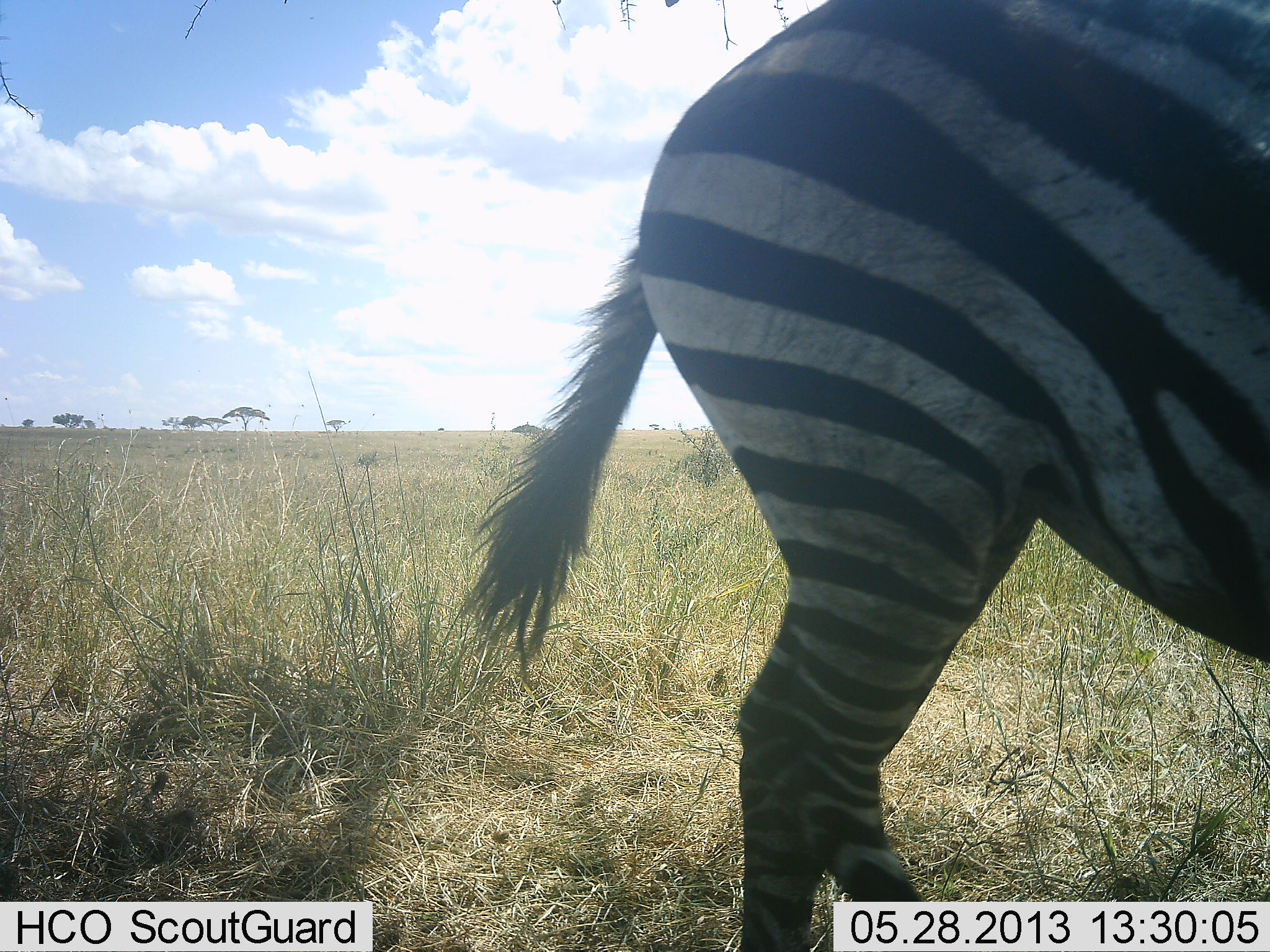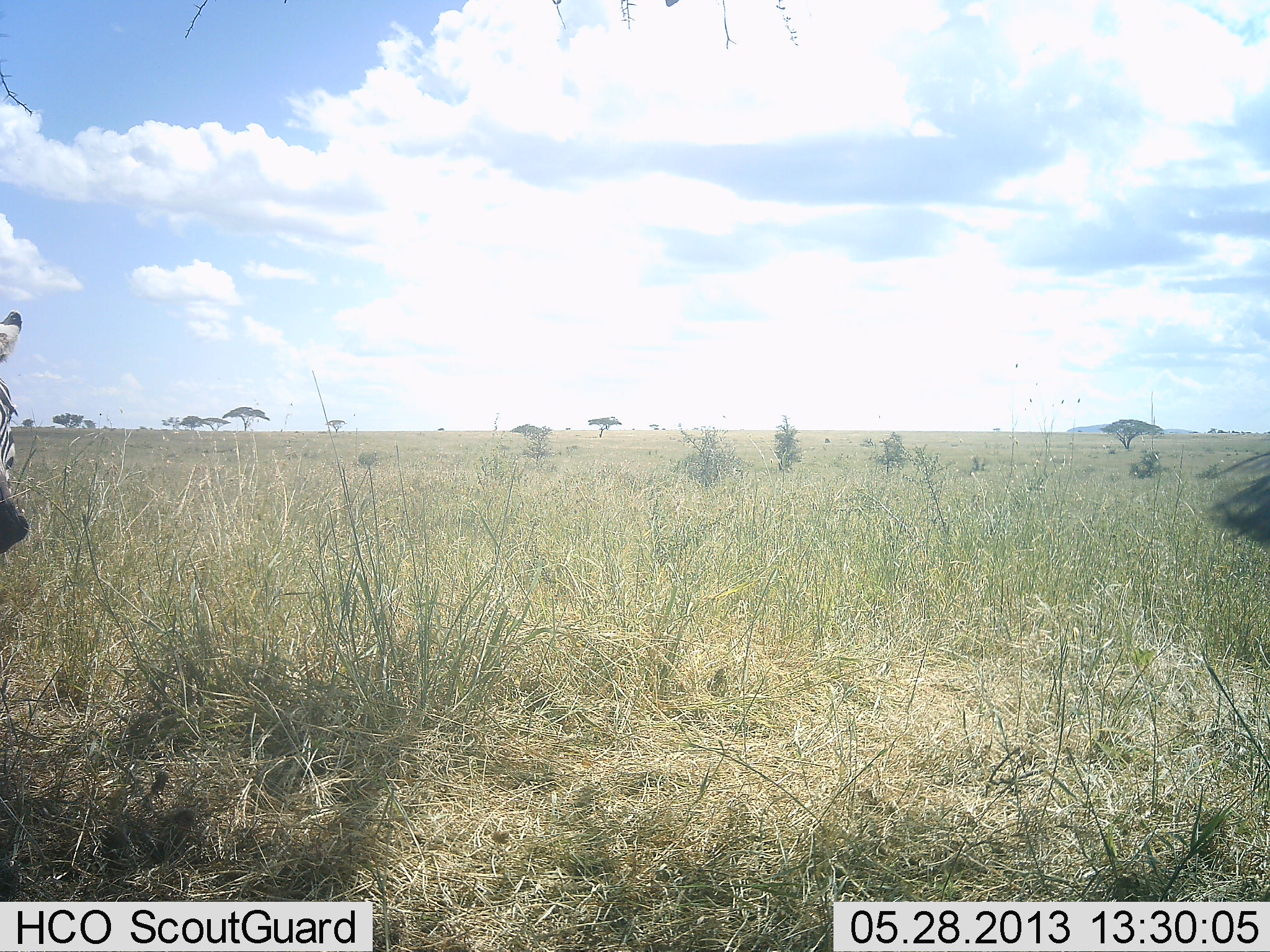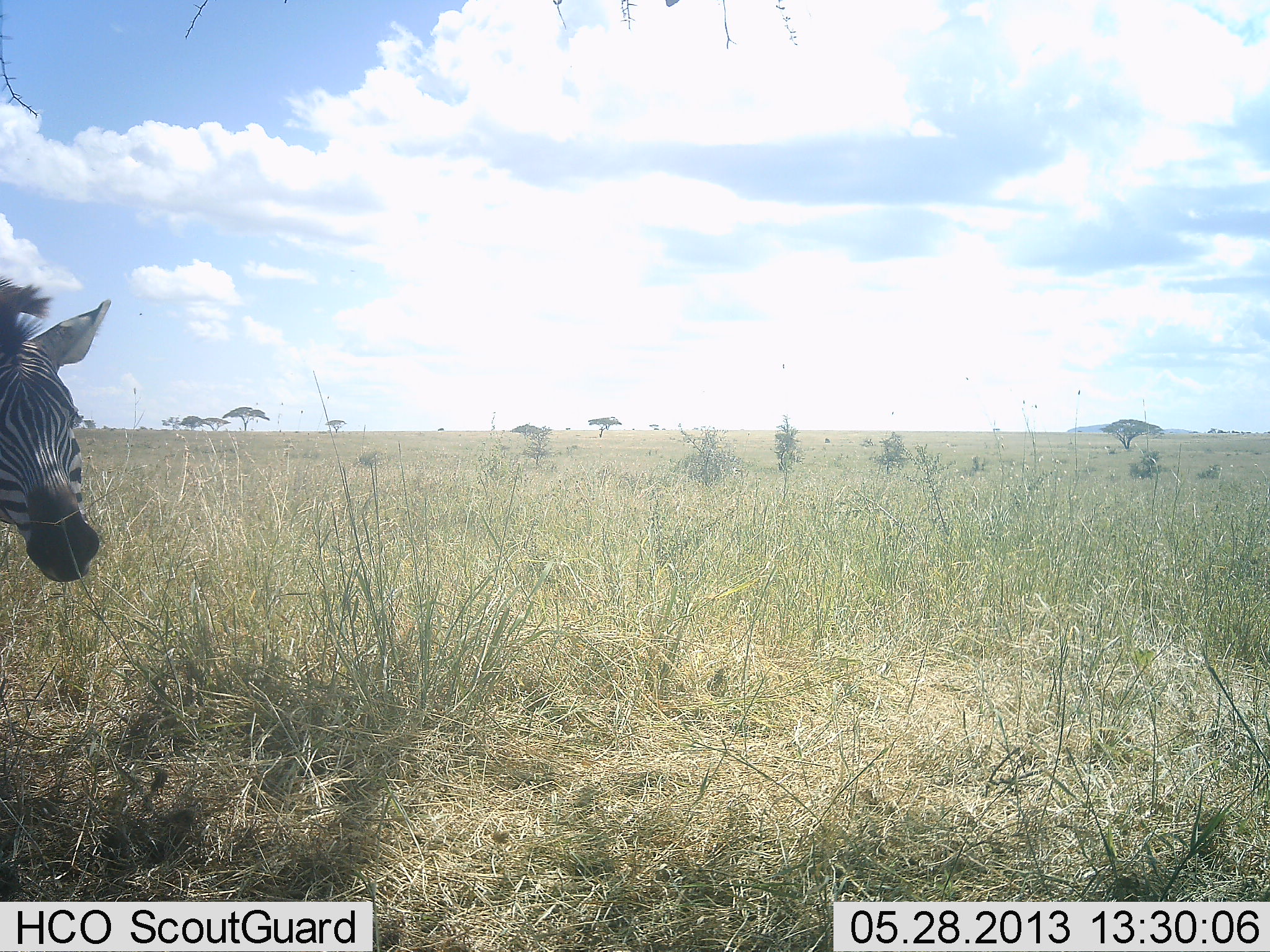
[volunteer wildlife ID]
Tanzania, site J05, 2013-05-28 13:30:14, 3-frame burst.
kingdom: Animalia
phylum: Chordata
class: Mammalia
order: Perissodactyla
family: Equidae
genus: Equus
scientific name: Equus quagga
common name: plains zebra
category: zebra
Zebra (plains zebra) (Equus quagga), count 2. Behavior (volunteer vote fractions): standing 6%, resting 0%, moving 100%, interacting 0%. Young present (vote fraction): 0%. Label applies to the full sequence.